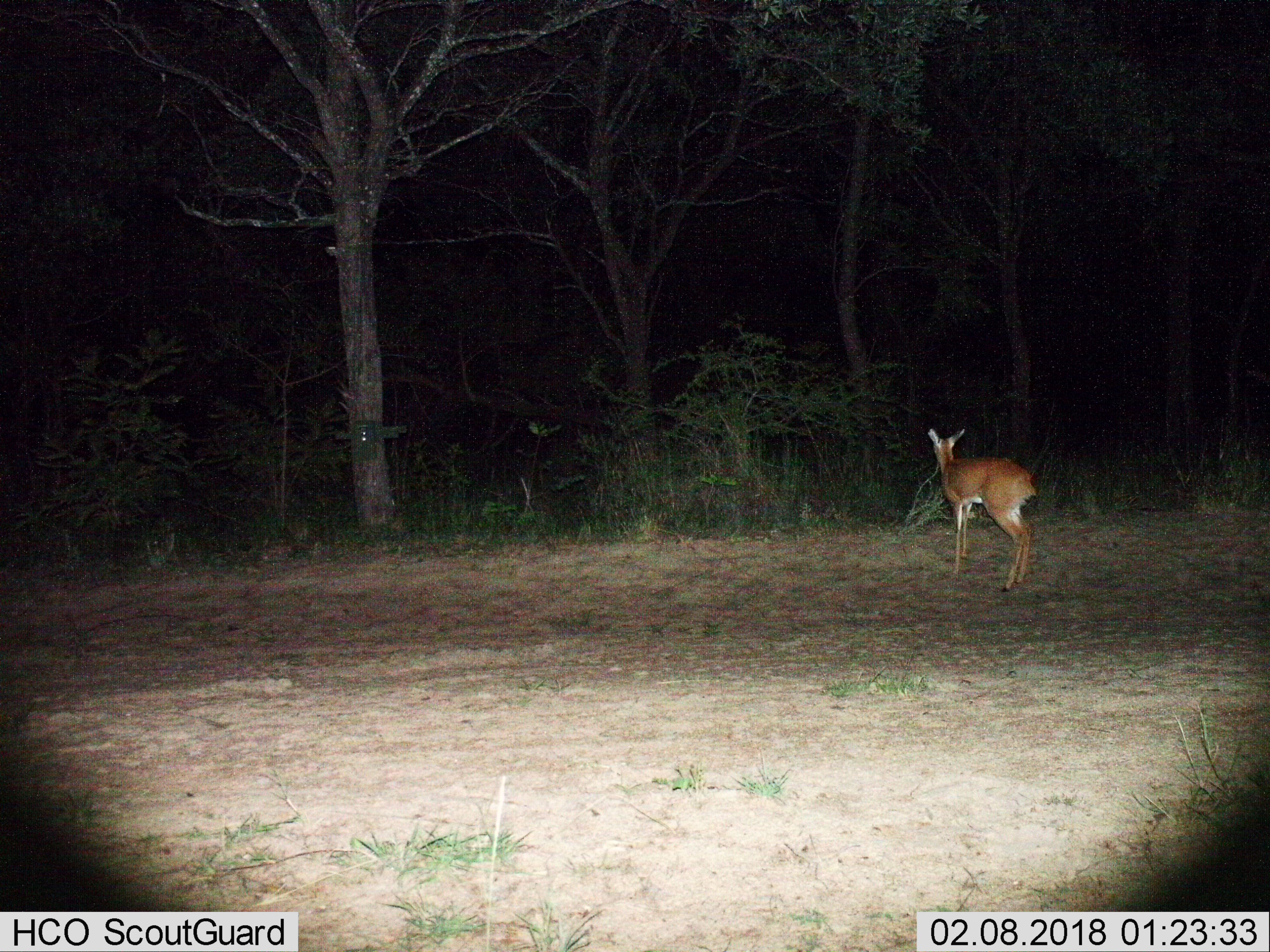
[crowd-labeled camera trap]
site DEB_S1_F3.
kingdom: Animalia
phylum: Chordata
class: Mammalia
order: Artiodactyla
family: Bovidae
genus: Sylvicapra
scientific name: Sylvicapra grimmia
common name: common duiker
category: duikercommongrey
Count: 1.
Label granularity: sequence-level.